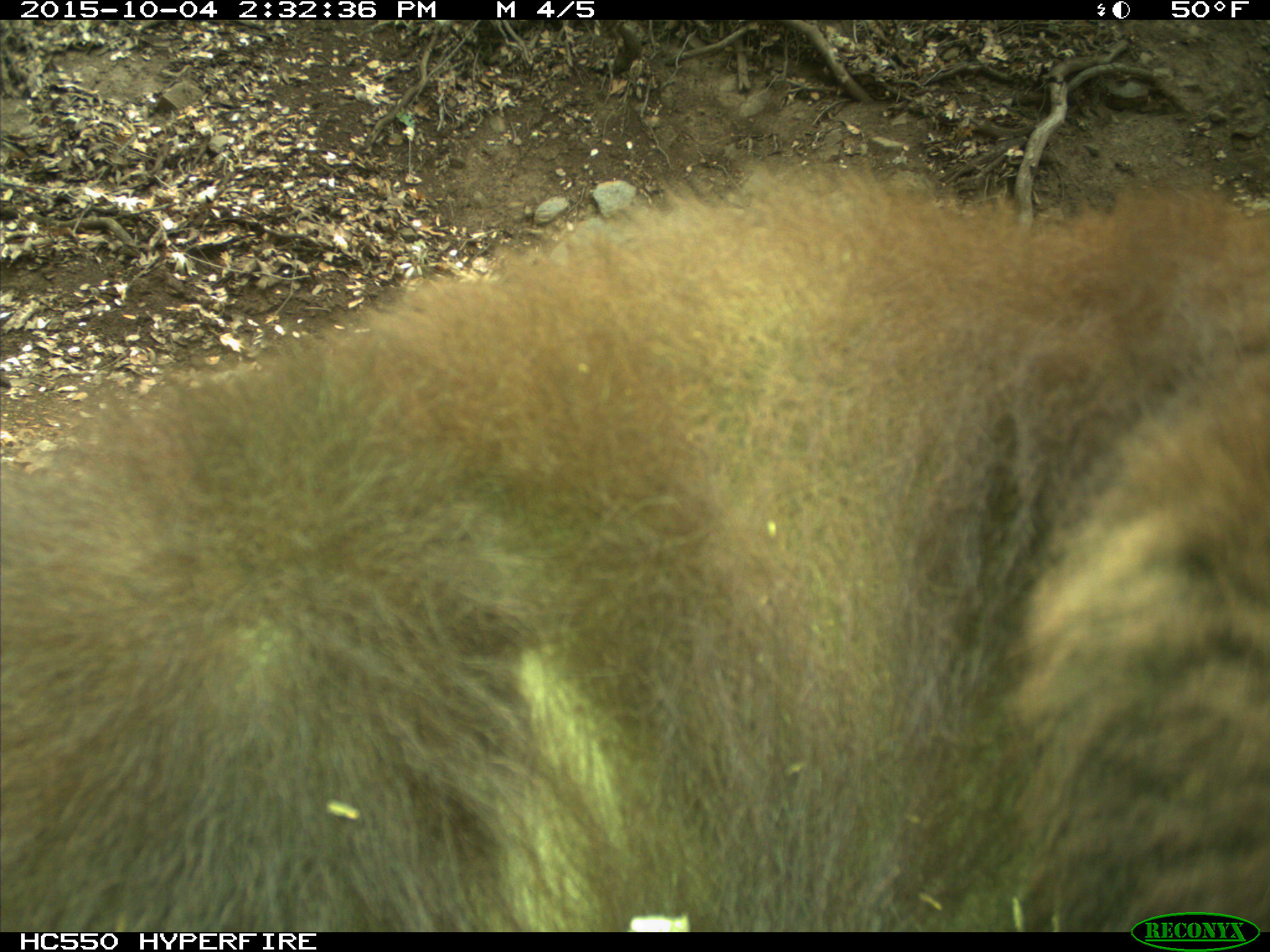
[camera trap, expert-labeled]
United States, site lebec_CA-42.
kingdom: Animalia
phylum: Chordata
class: Mammalia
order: Carnivora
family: Ursidae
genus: Ursus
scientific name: Ursus americanus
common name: american black bear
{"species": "Ursus americanus (american black bear)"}